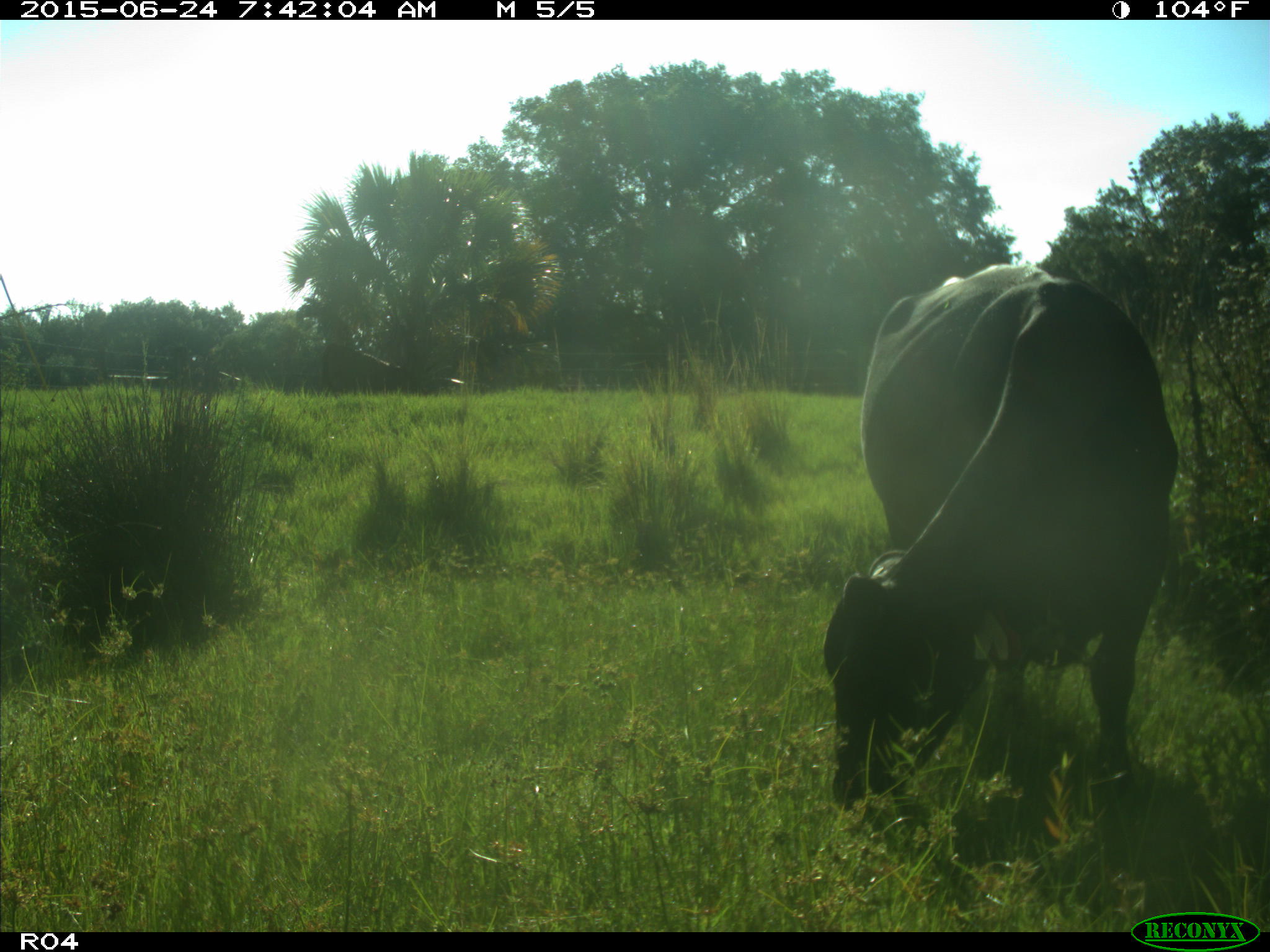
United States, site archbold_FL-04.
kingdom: Animalia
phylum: Chordata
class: Mammalia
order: Artiodactyla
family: Bovidae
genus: Bos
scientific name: Bos taurus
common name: domestic cow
Bos taurus (domestic cow).